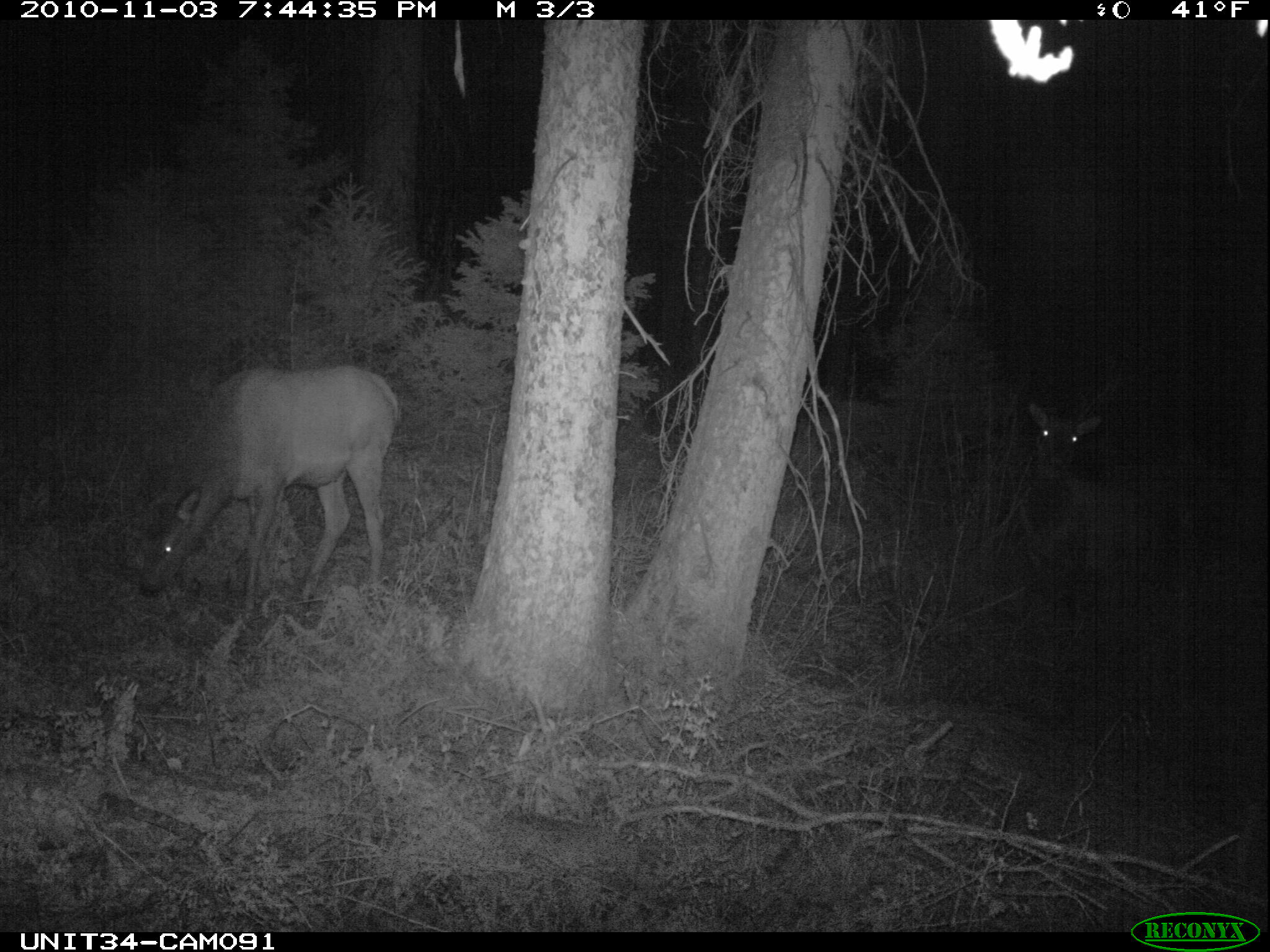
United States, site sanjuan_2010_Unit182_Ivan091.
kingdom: Animalia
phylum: Chordata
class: Mammalia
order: Artiodactyla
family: Cervidae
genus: Cervus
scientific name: Cervus elaphus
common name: red deer